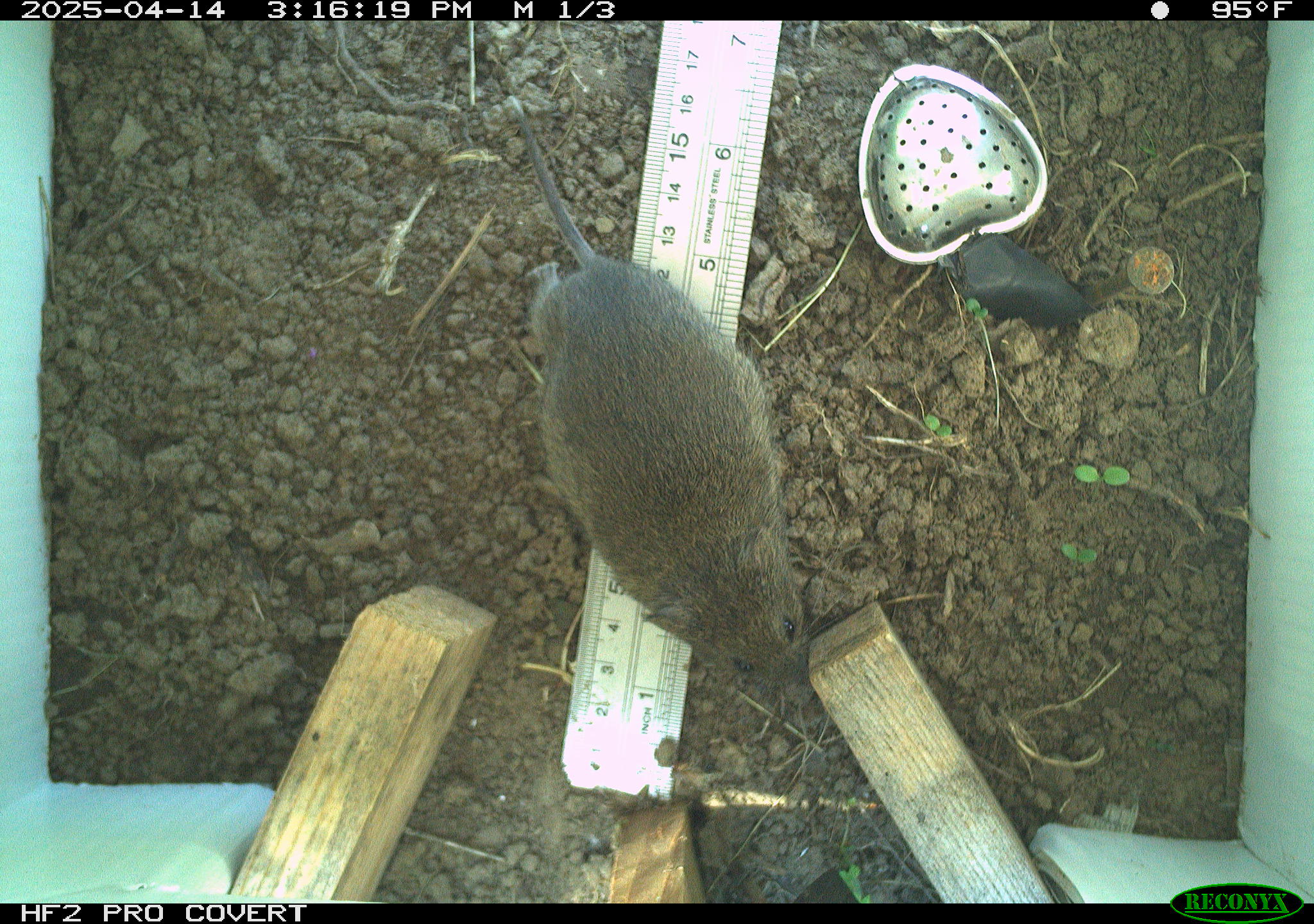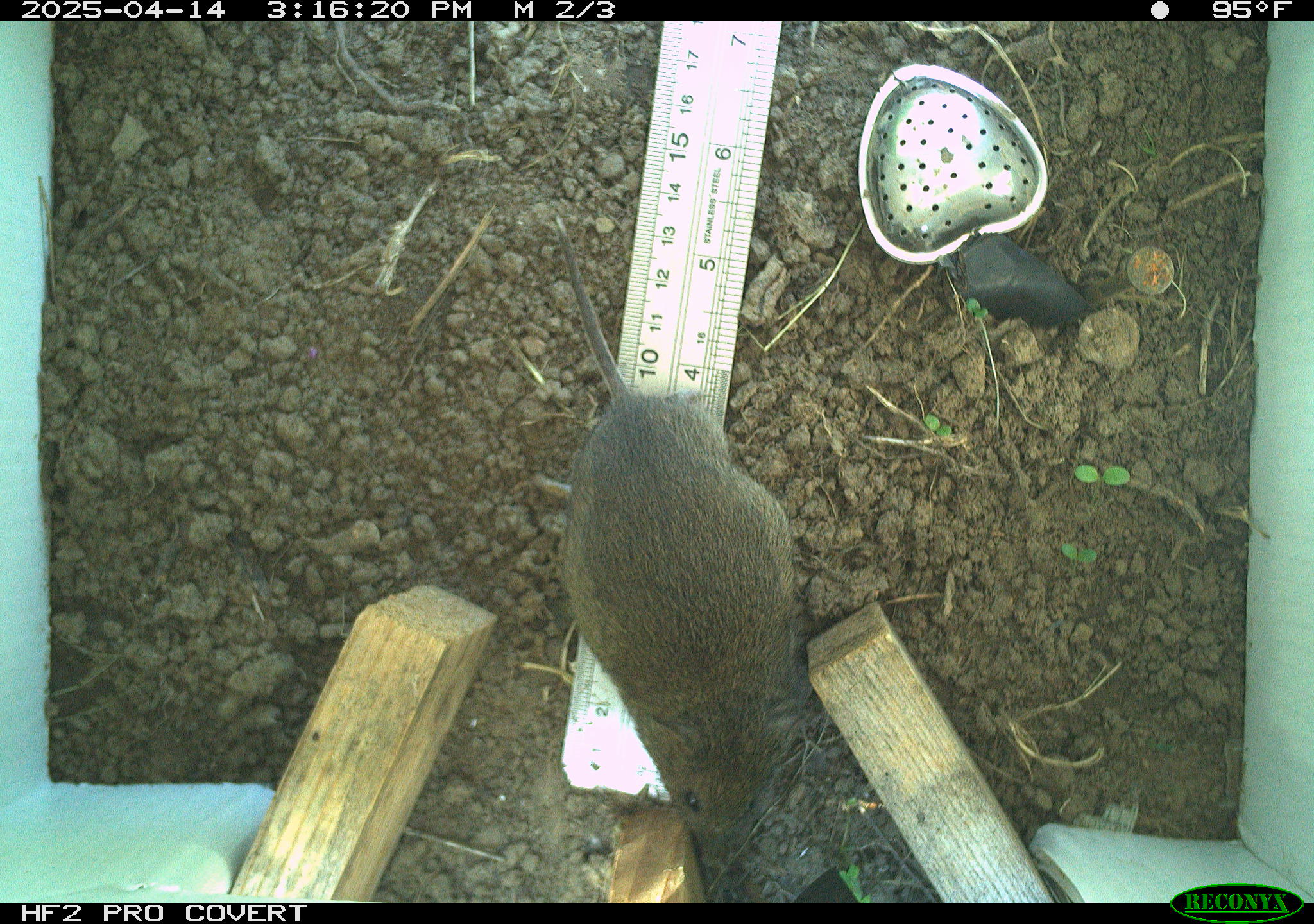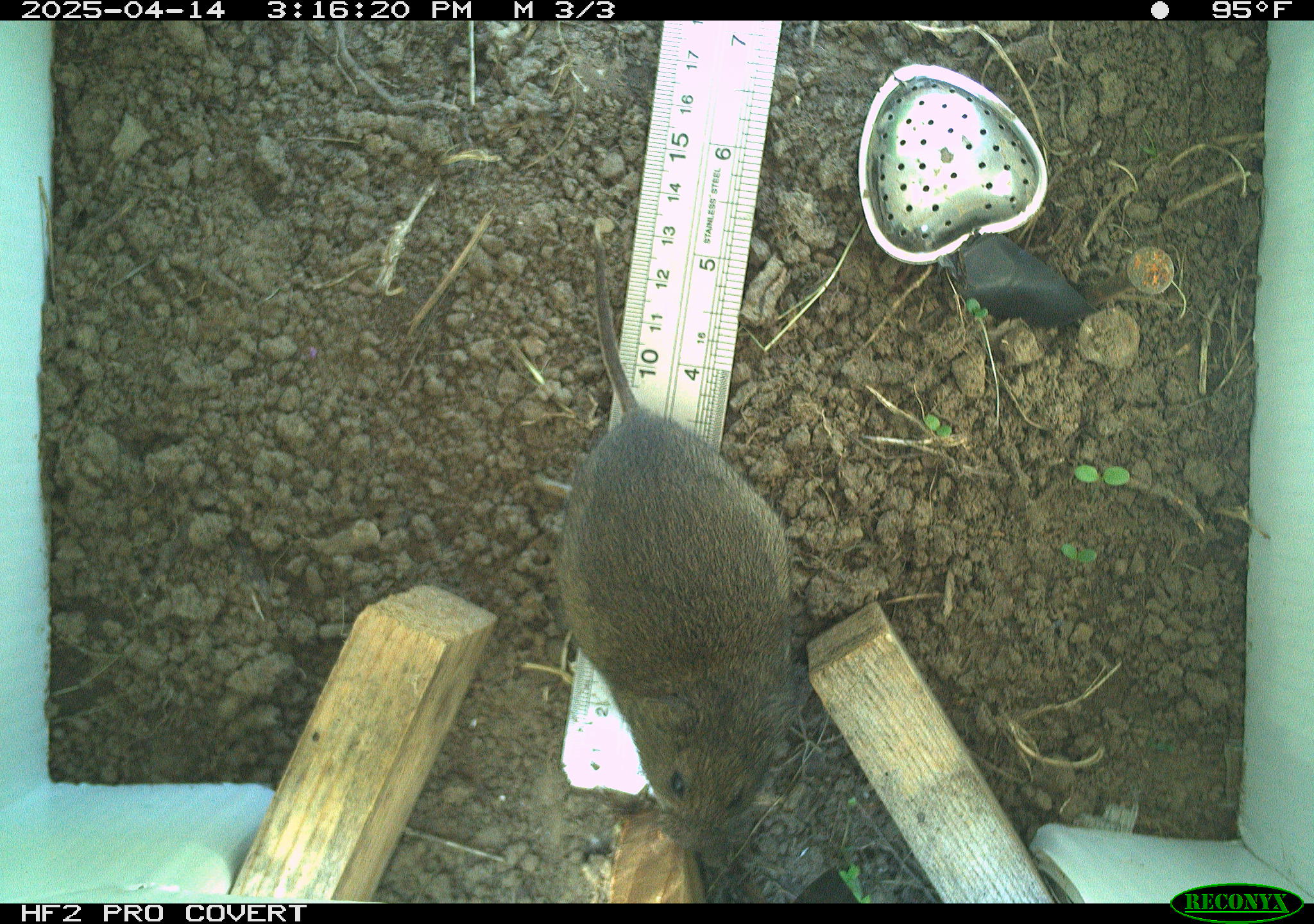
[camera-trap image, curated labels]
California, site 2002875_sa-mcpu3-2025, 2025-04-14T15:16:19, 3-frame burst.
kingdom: Animalia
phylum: Chordata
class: Mammalia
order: Rodentia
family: Cricetidae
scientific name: Arvicolinae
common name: voles, lemmings, and muskrats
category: arvicolinae subfamily